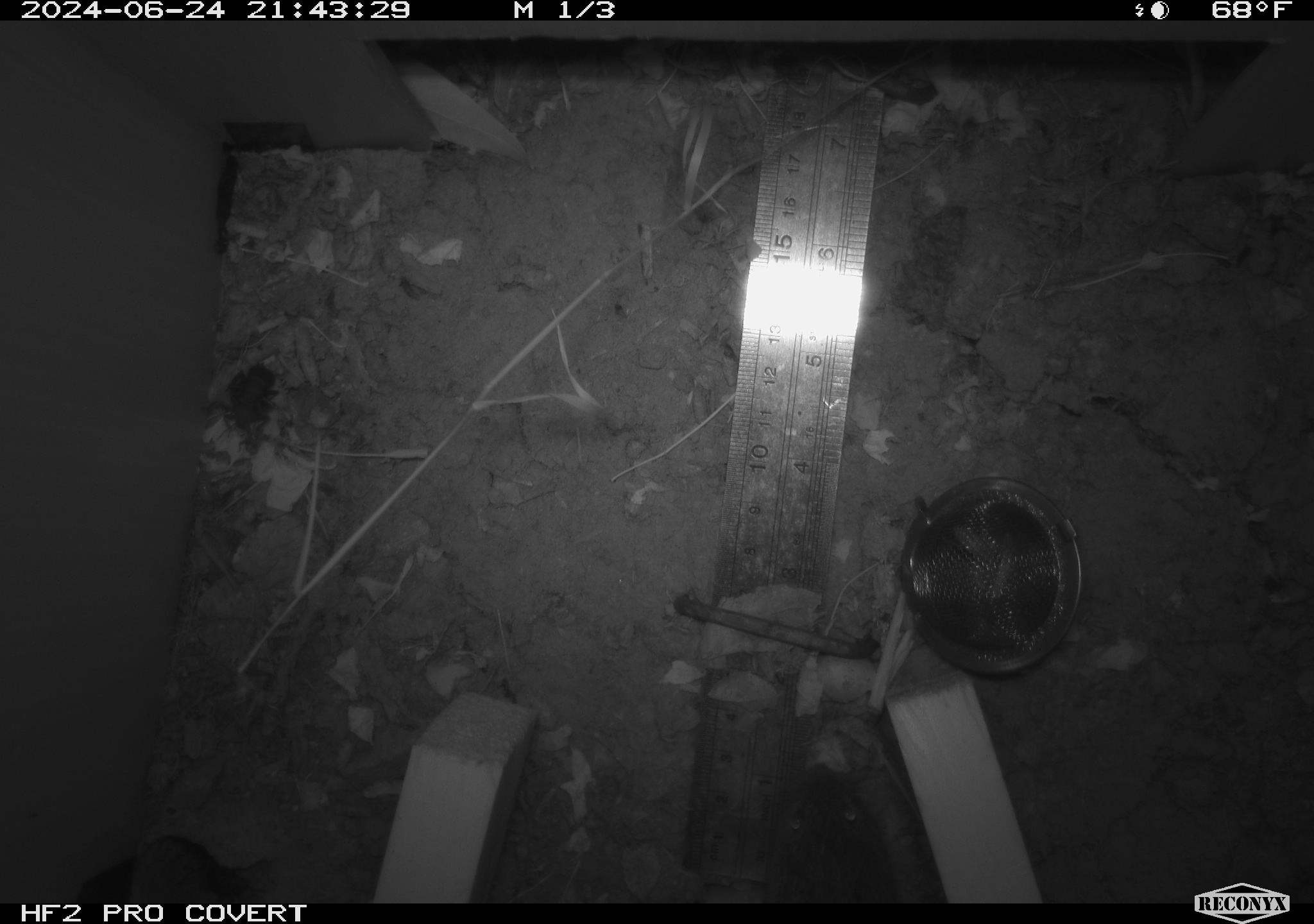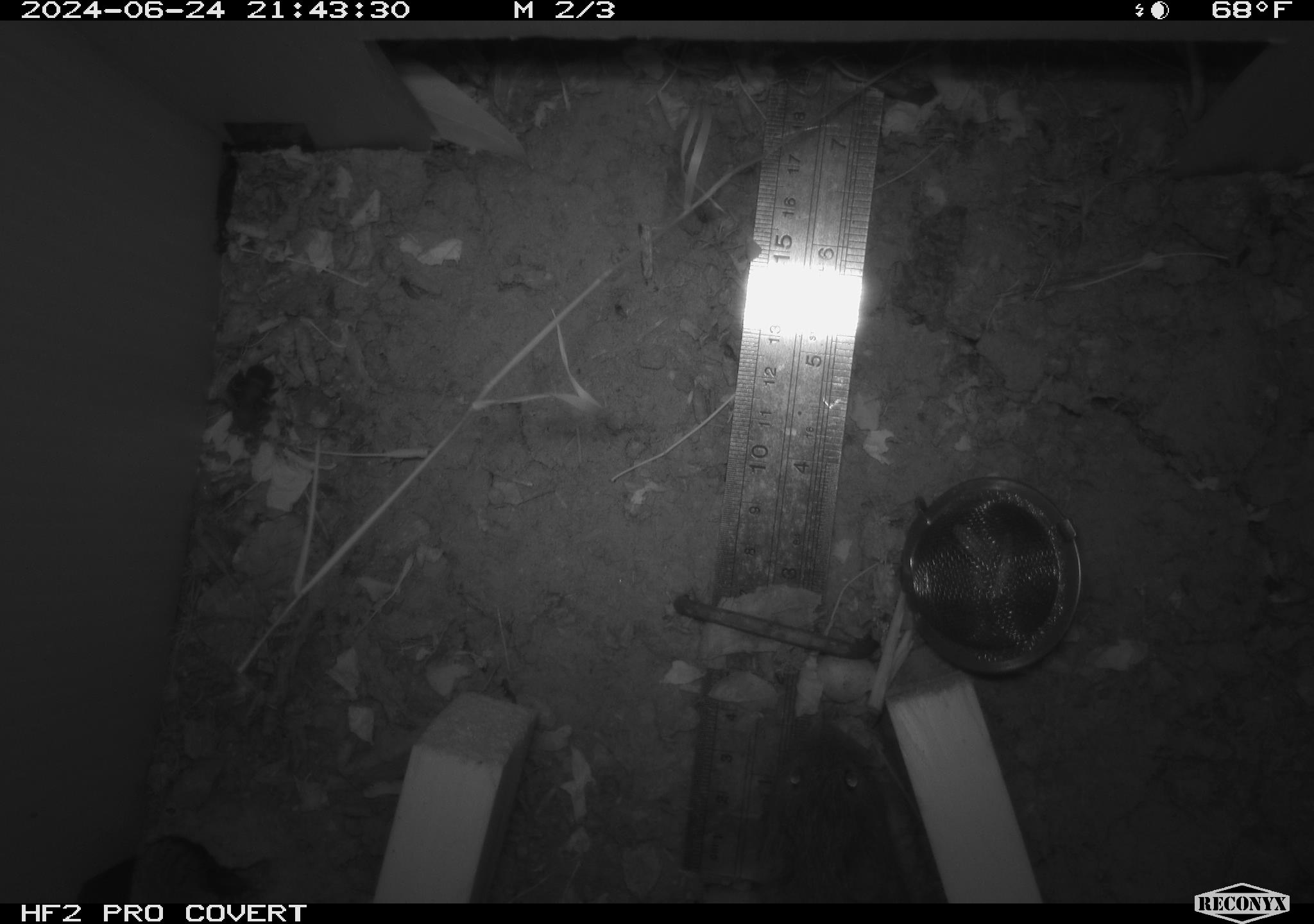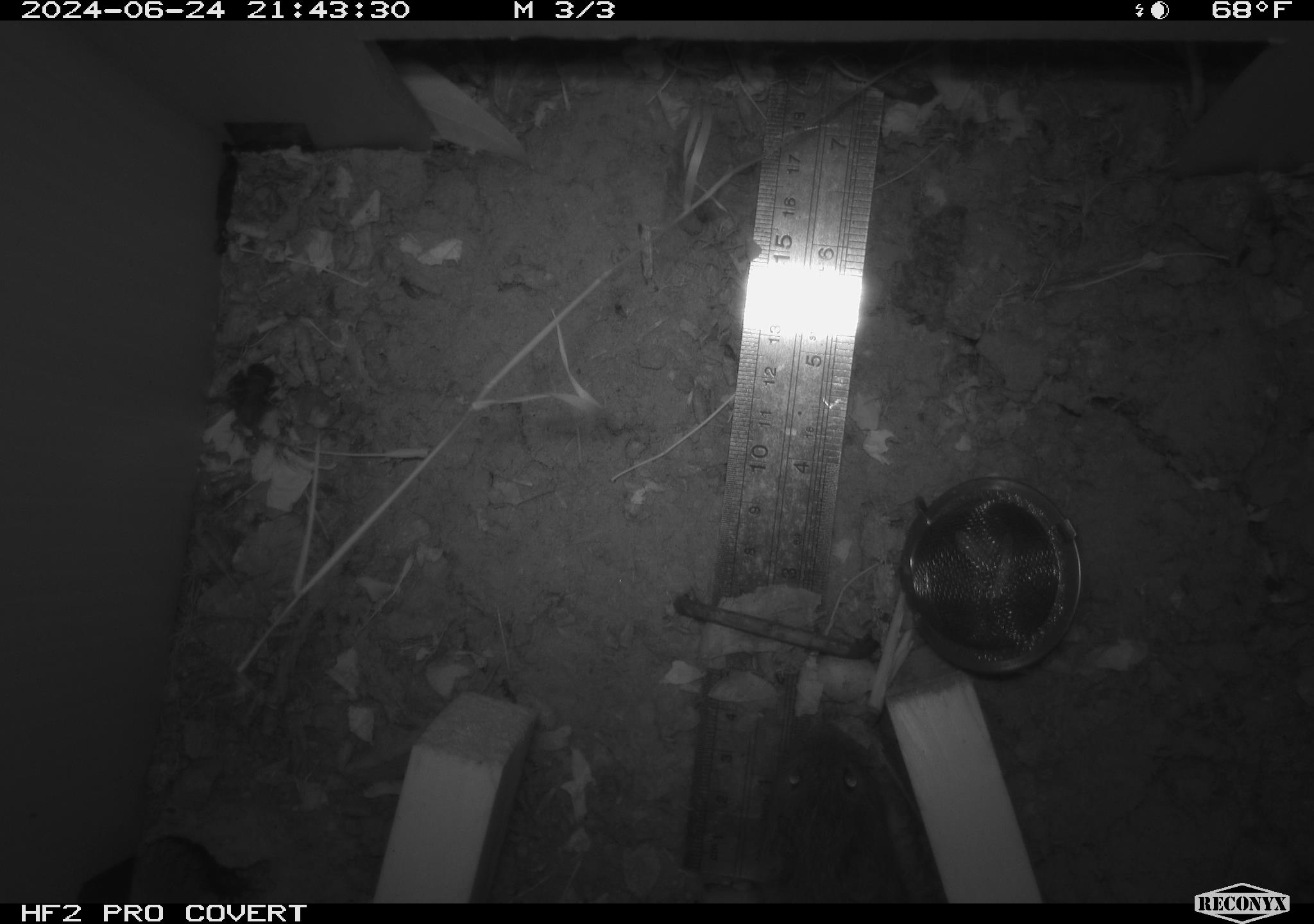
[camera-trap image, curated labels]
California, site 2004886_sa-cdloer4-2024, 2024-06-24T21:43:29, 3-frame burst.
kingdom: Animalia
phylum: Chordata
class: Mammalia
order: Rodentia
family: Cricetidae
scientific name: Arvicolinae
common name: voles, lemmings, and muskrats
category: arvicolinae subfamily